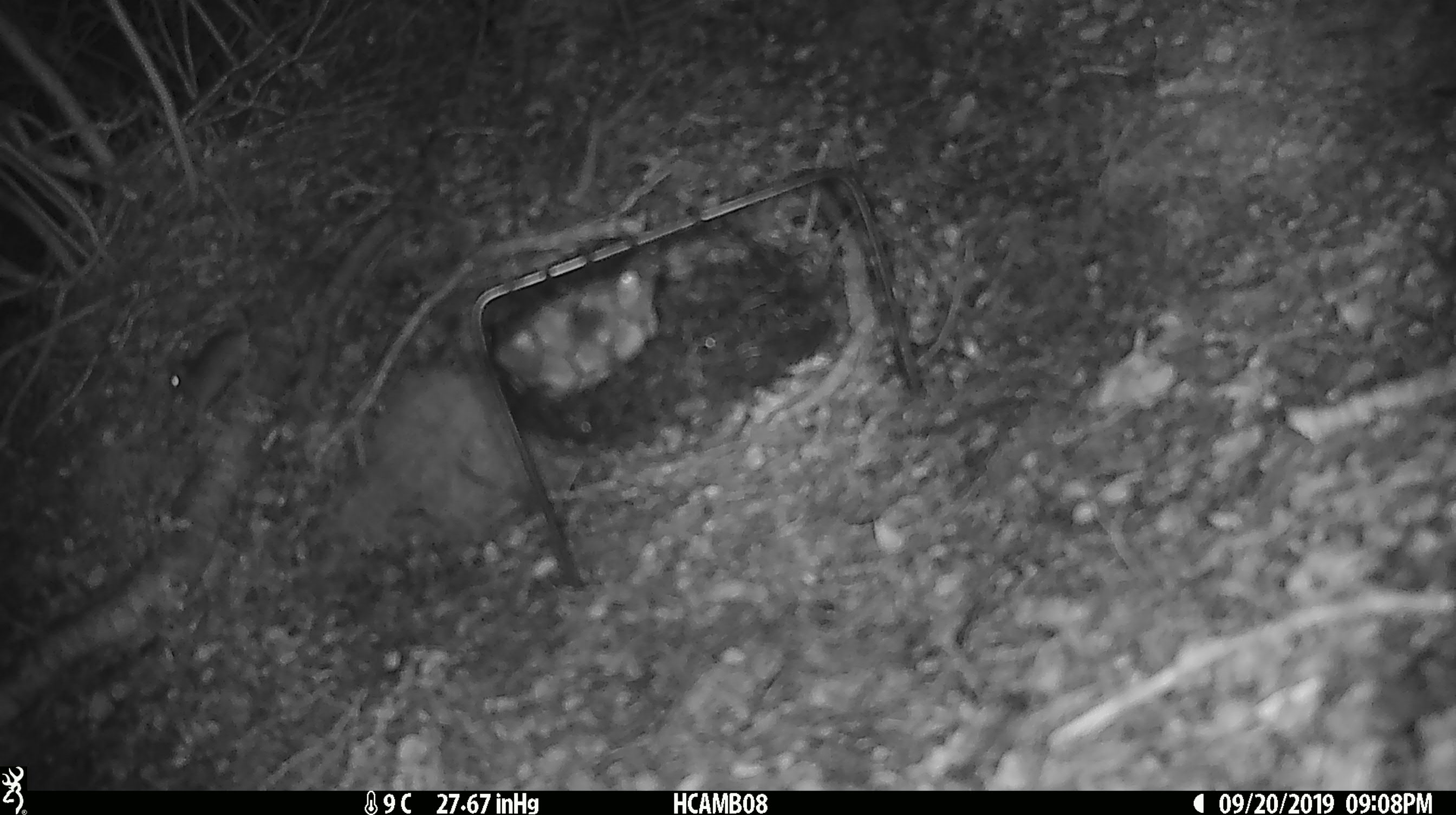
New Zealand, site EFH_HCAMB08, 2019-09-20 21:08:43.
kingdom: Animalia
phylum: Chordata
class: Mammalia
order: Rodentia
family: Muridae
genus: Mus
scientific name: Mus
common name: mouse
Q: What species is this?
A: Mouse (Mus).